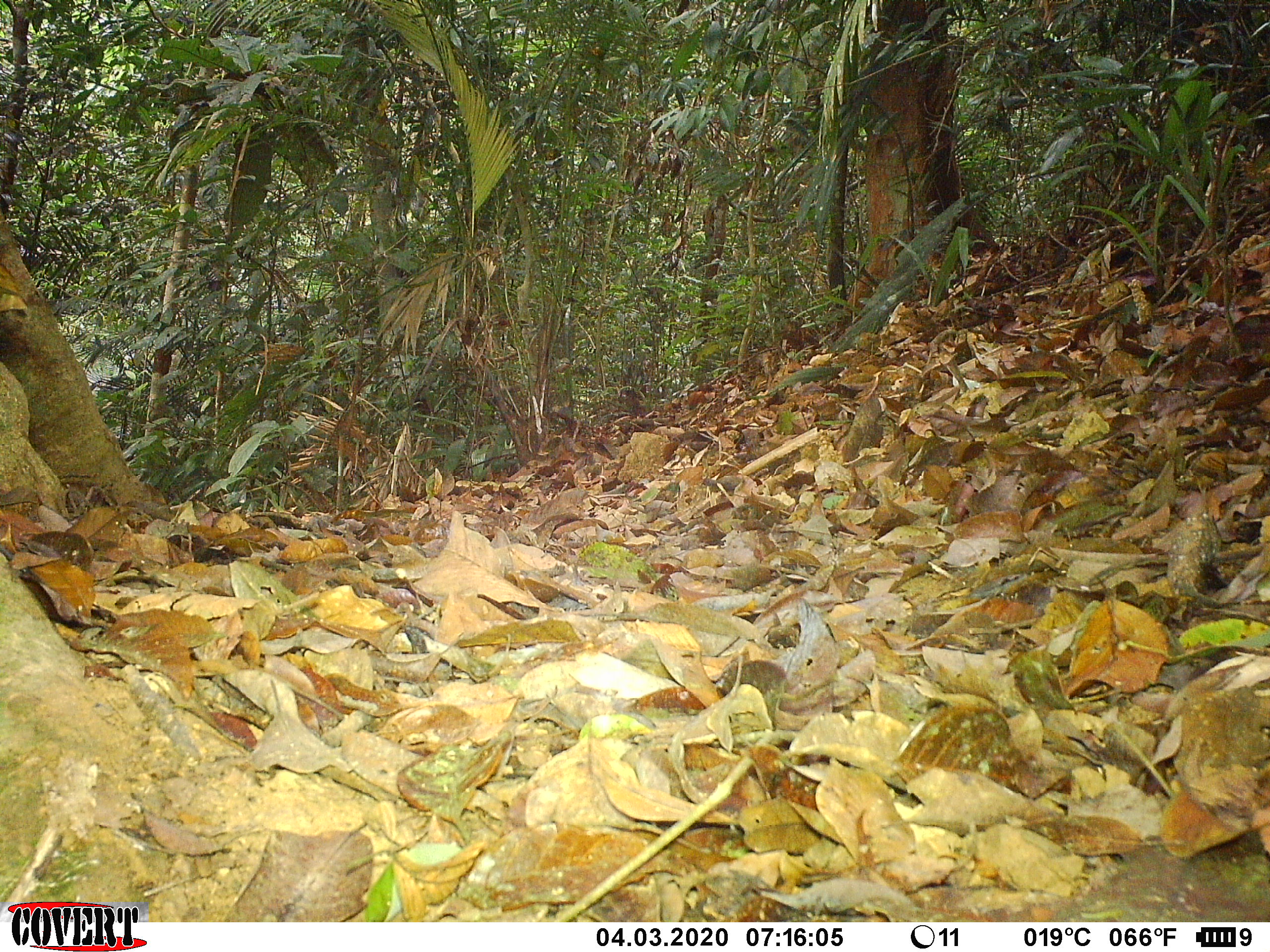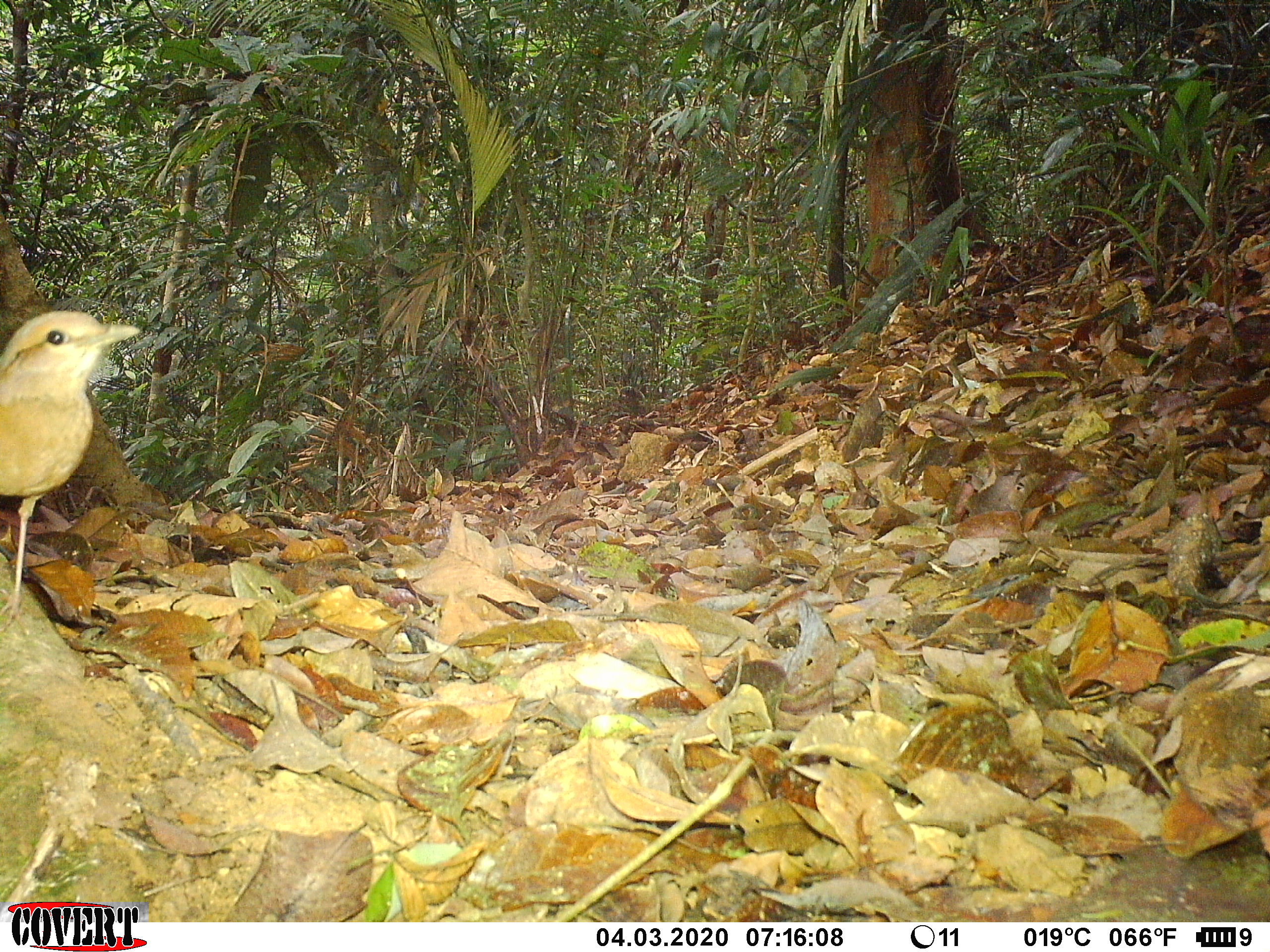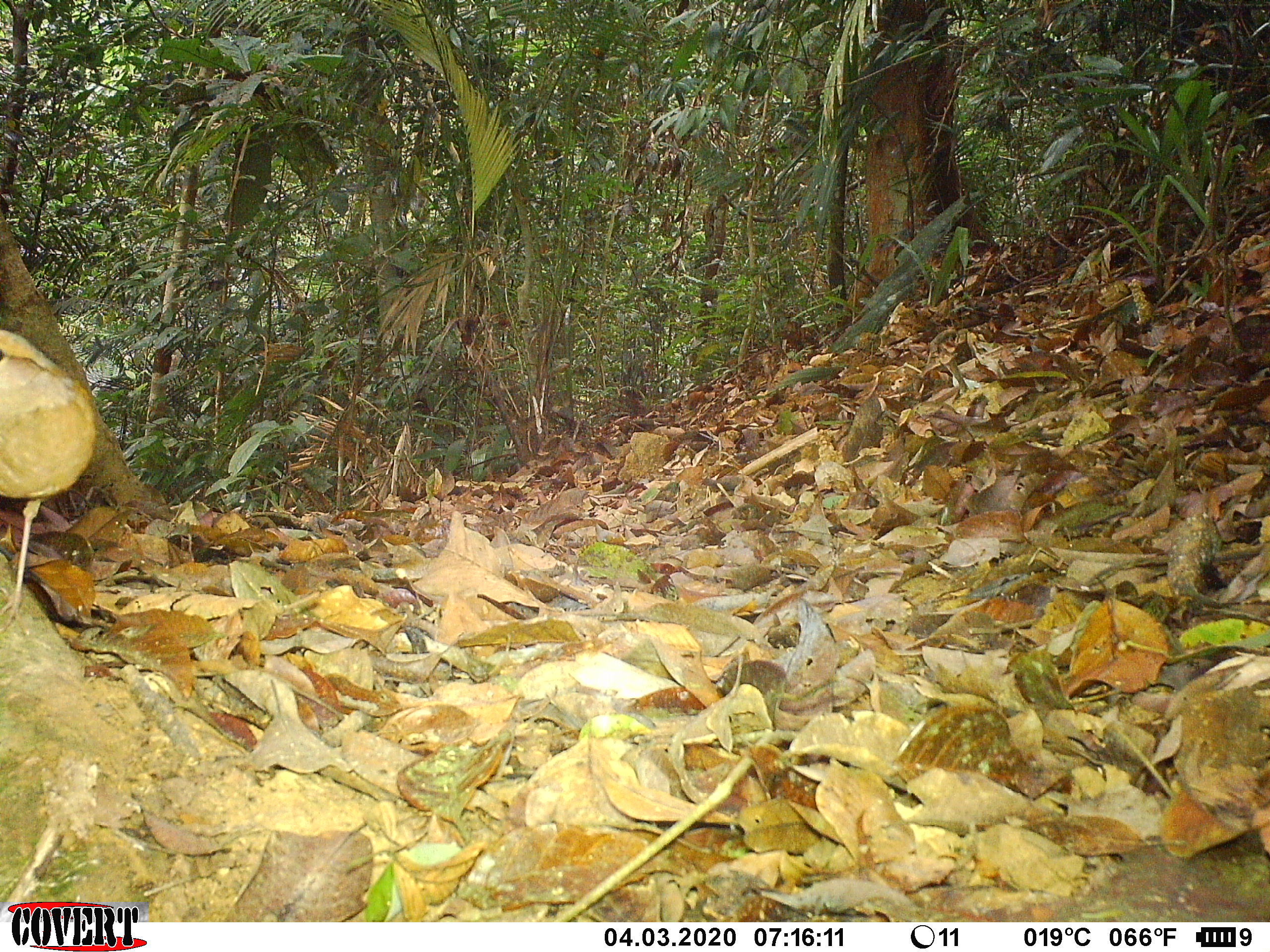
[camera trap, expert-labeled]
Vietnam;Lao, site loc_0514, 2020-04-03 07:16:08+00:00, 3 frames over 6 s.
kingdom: Animalia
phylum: Chordata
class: Aves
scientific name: Aves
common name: bird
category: unidentified bird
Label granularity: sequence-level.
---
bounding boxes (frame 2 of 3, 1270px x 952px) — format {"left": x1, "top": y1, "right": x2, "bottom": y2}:
unidentified bird: {"left": 0, "top": 308, "right": 143, "bottom": 636}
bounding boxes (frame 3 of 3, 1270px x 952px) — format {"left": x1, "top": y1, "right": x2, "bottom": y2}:
unidentified bird: {"left": 0, "top": 329, "right": 99, "bottom": 637}